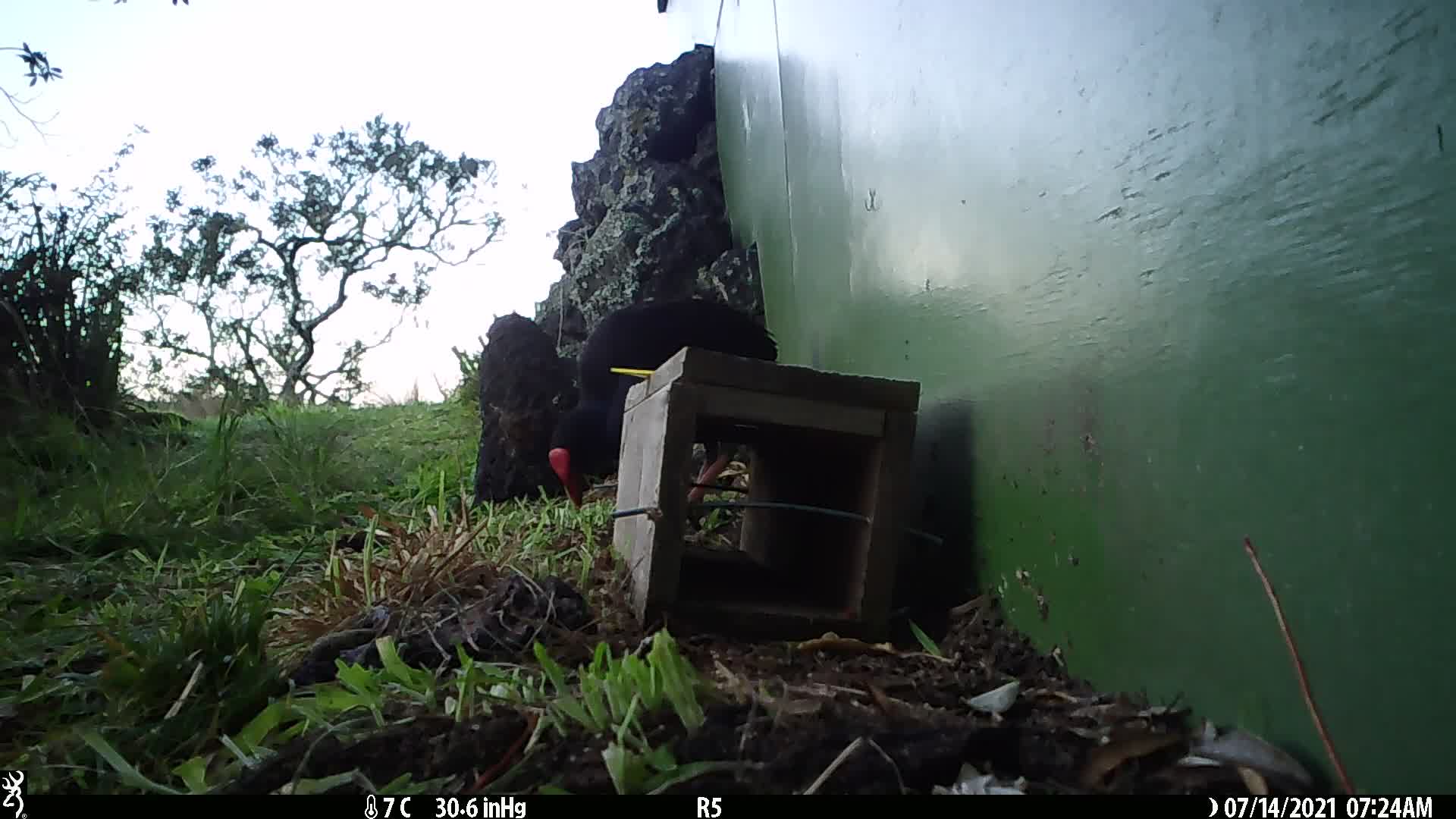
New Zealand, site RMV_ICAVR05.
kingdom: Animalia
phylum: Chordata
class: Aves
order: Gruiformes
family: Rallidae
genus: Porphyrio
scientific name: Porphyrio melanotus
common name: australasian swamphen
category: pukeko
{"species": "pukeko (australasian swamphen) (Porphyrio melanotus)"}